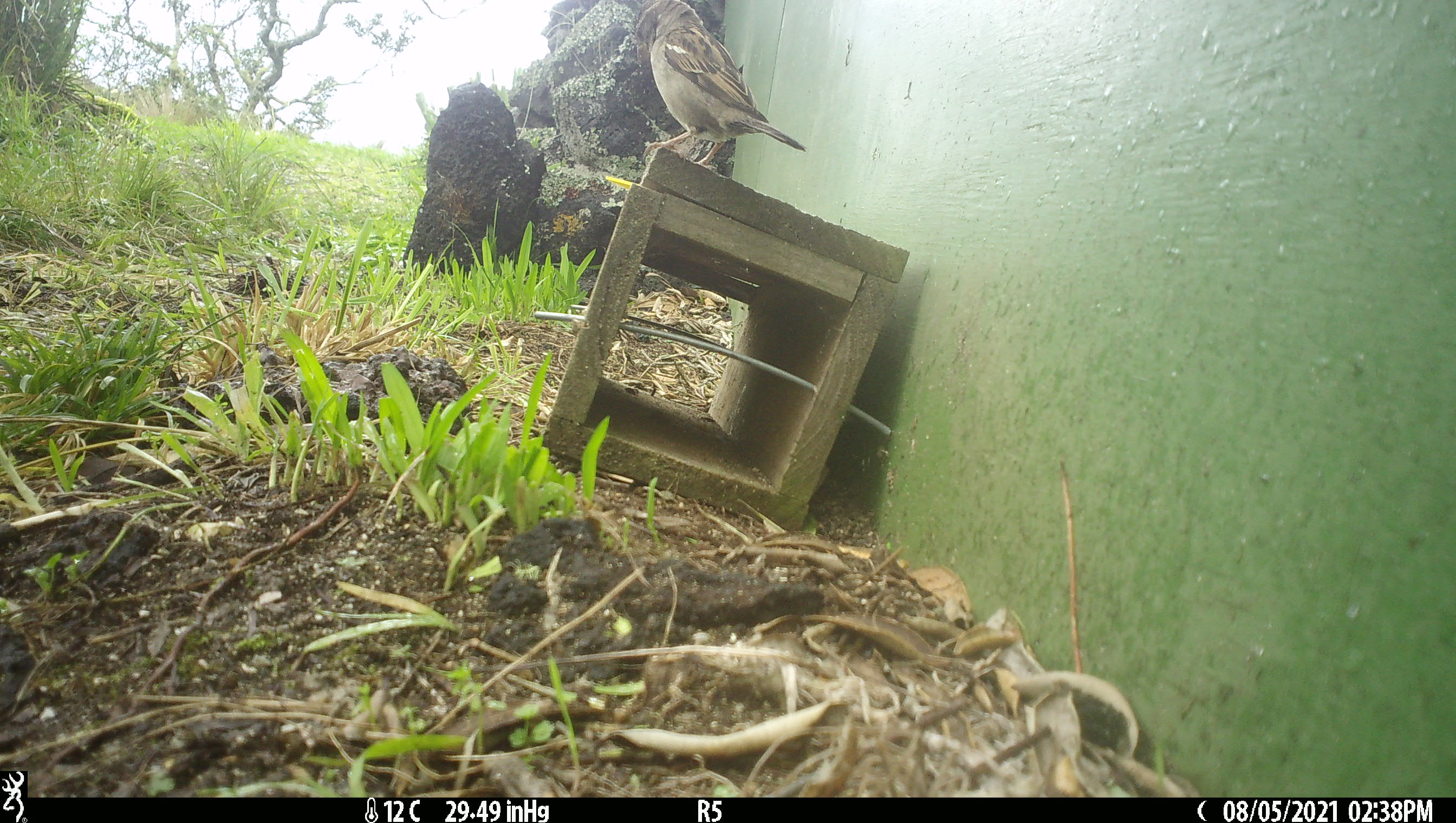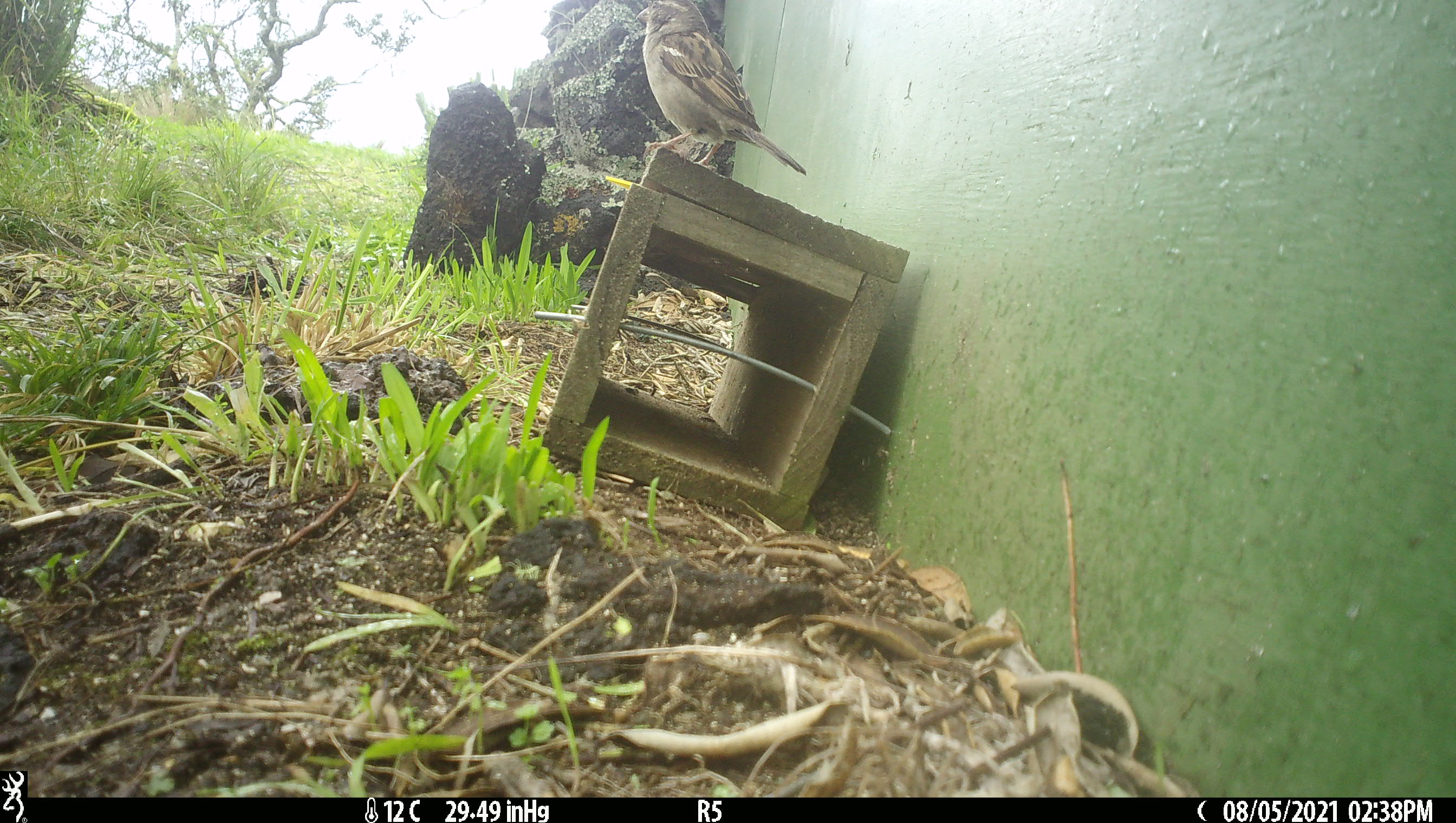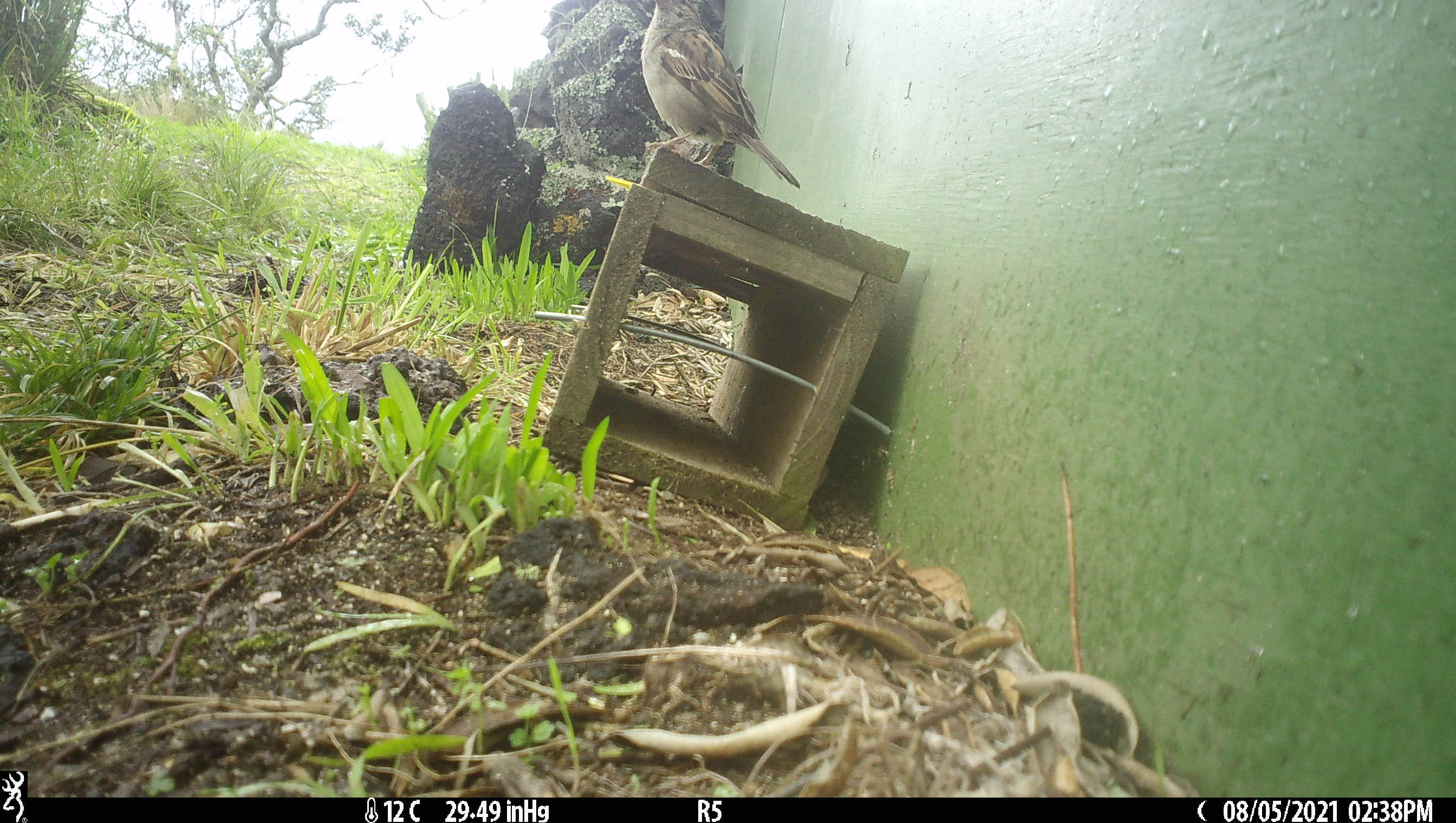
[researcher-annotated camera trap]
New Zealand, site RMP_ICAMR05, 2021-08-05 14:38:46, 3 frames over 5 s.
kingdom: Animalia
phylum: Chordata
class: Aves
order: Passeriformes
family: Passeridae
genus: Passer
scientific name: Passer domesticus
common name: house sparrow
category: sparrow